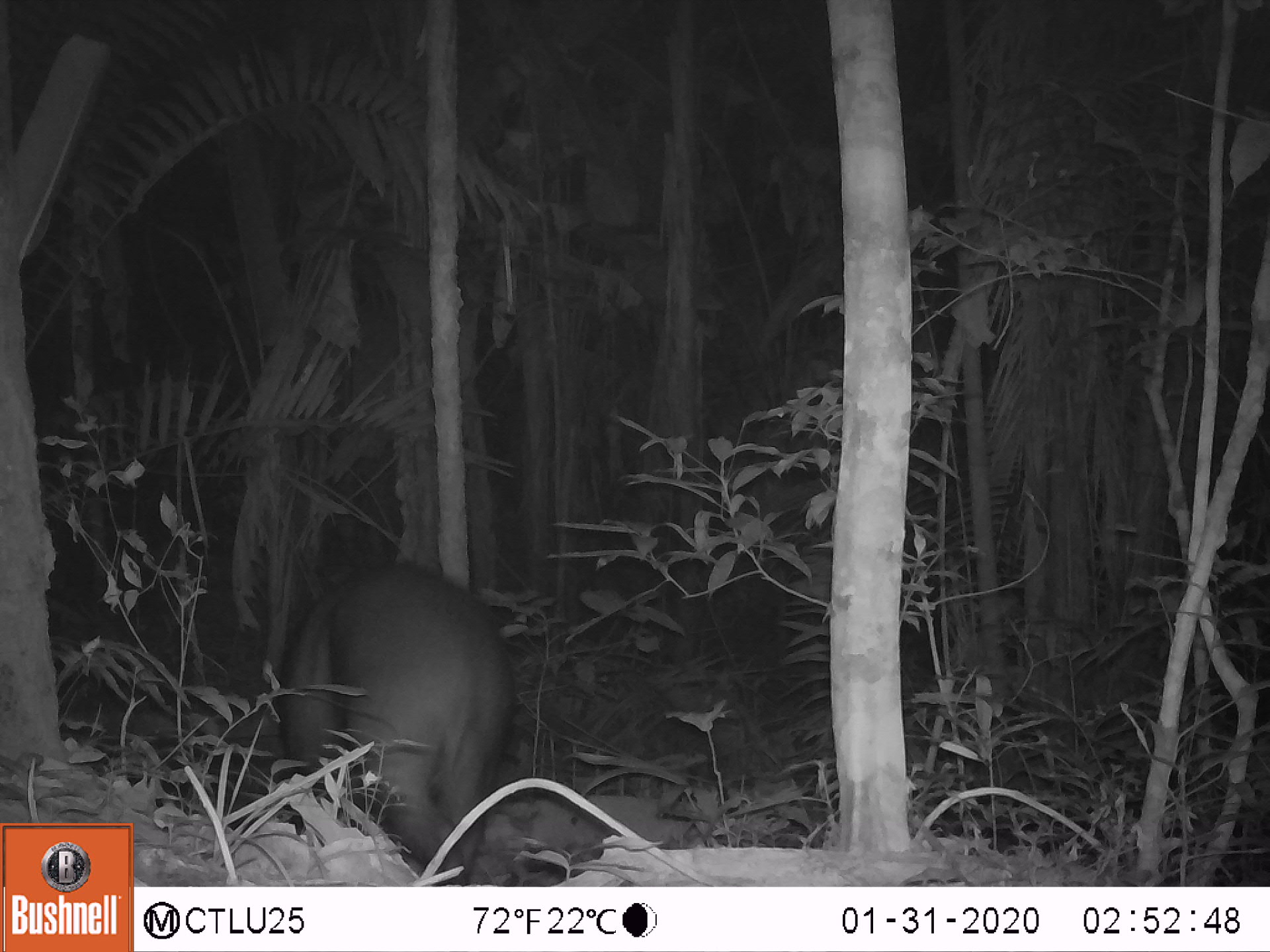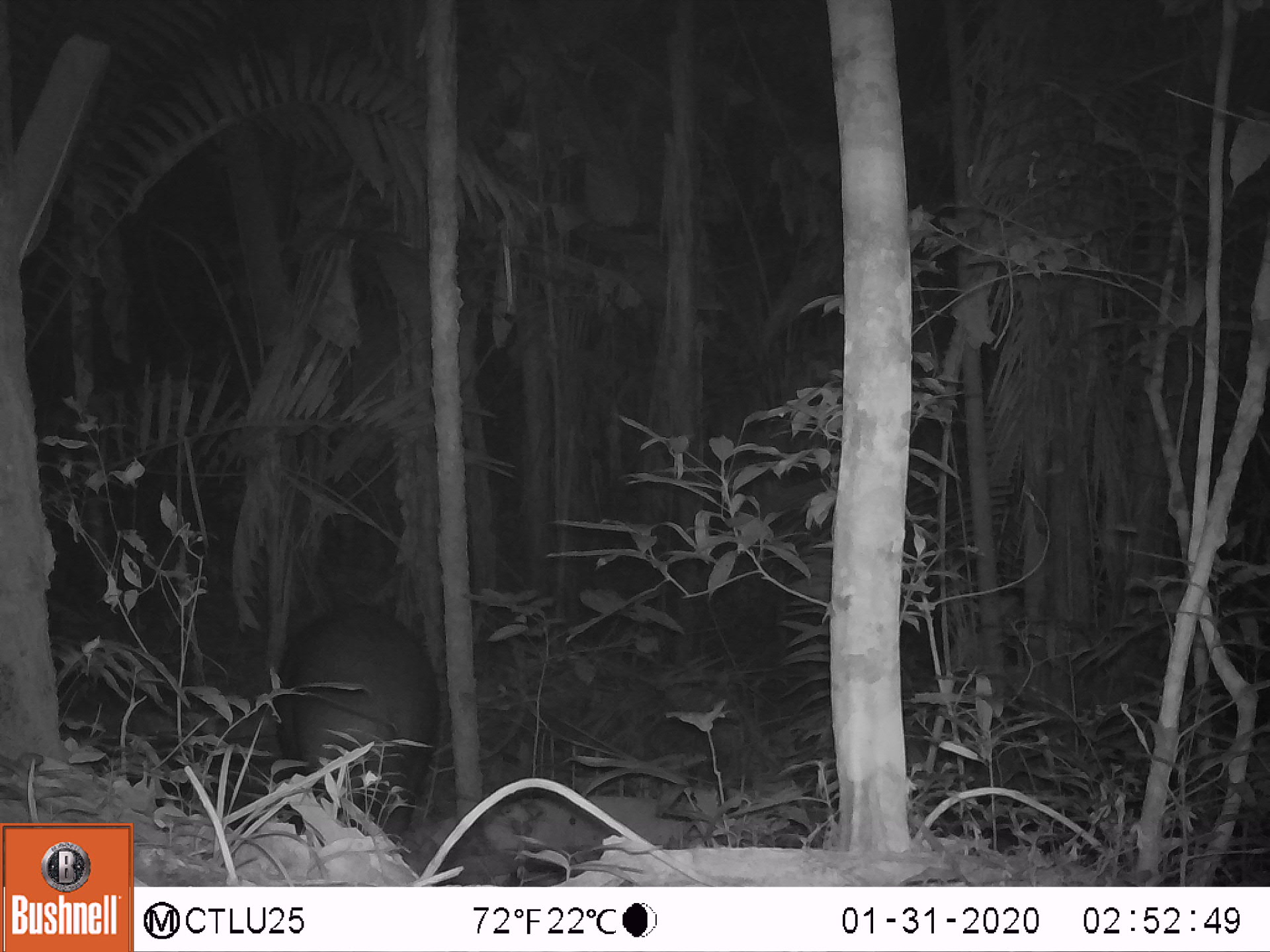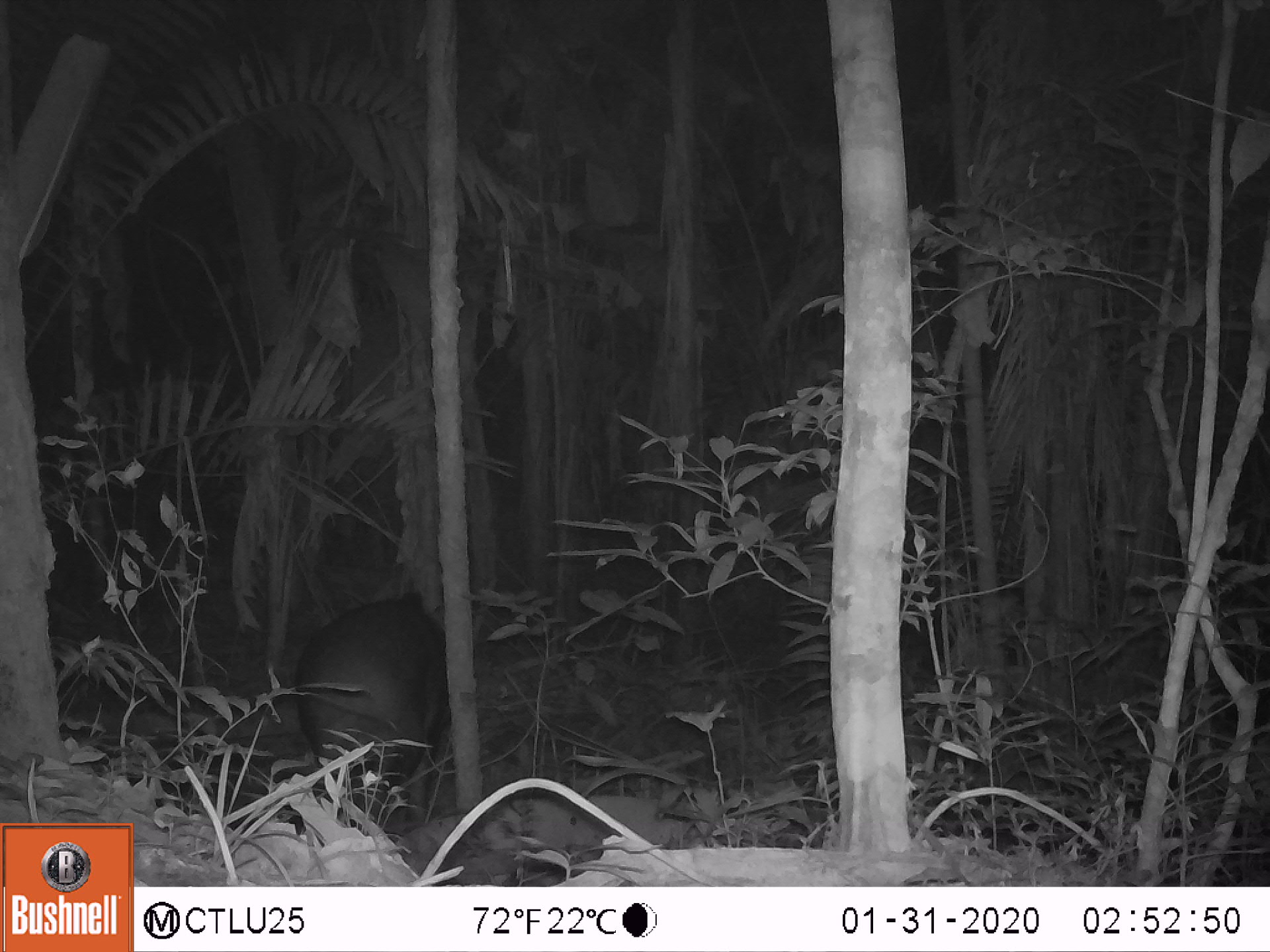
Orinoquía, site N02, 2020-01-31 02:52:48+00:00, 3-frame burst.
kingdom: Animalia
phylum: Chordata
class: Mammalia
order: Perissodactyla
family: Tapiridae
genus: Tapirus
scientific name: Tapirus terrestris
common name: lowland tapir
Lowland tapir (Tapirus terrestris).